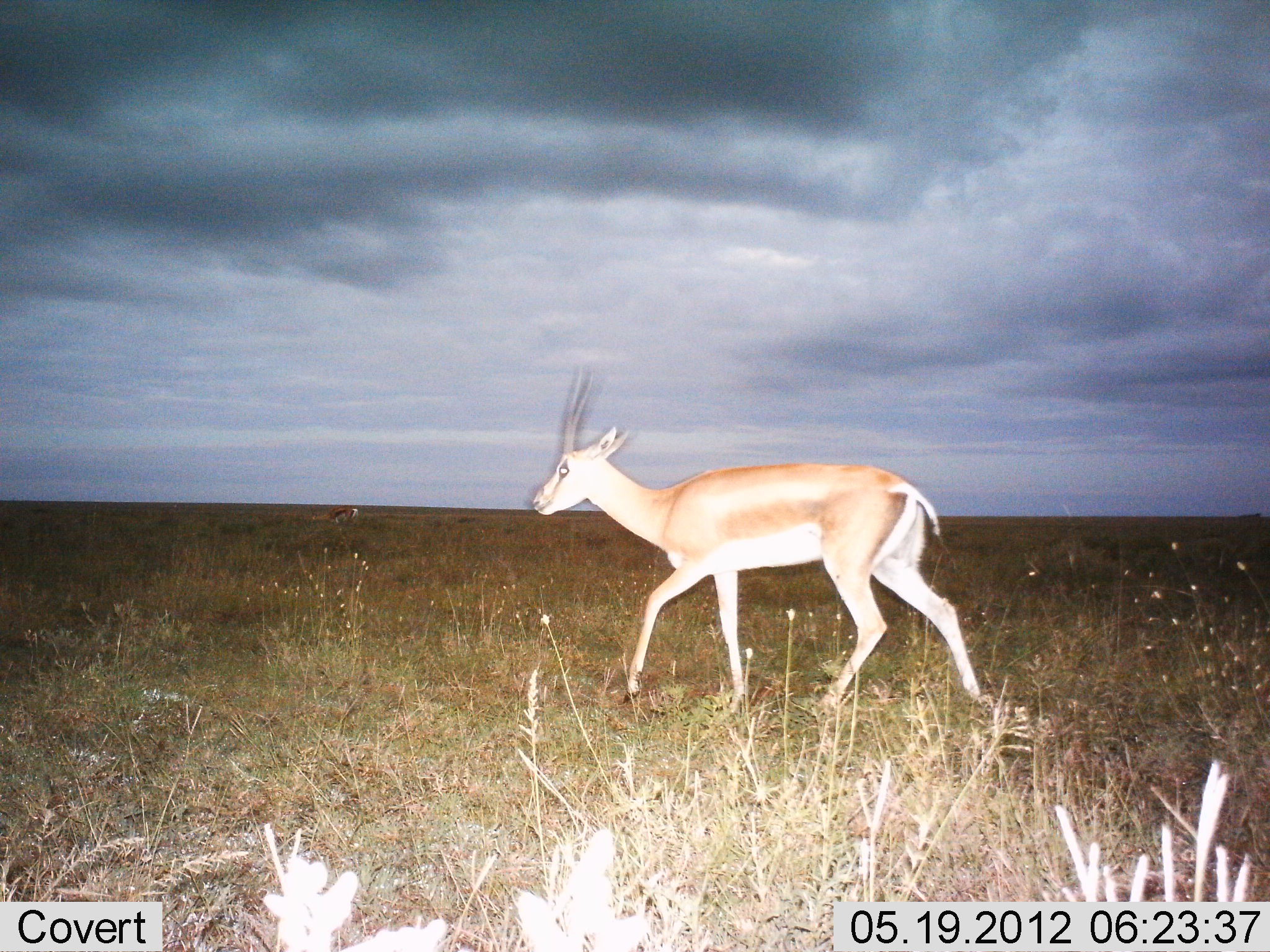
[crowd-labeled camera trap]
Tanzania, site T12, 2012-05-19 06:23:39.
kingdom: Animalia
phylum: Chordata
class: Mammalia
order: Artiodactyla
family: Bovidae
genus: Nanger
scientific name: Nanger granti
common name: grant's gazelle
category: gazellegrants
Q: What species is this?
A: Gazellegrants (grant's gazelle) (Nanger granti).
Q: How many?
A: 1.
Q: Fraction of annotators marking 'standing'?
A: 0%.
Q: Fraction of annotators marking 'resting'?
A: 0%.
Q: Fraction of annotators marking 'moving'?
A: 100%.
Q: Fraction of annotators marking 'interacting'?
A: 0%.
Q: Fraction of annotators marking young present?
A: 0%.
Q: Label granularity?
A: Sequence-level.